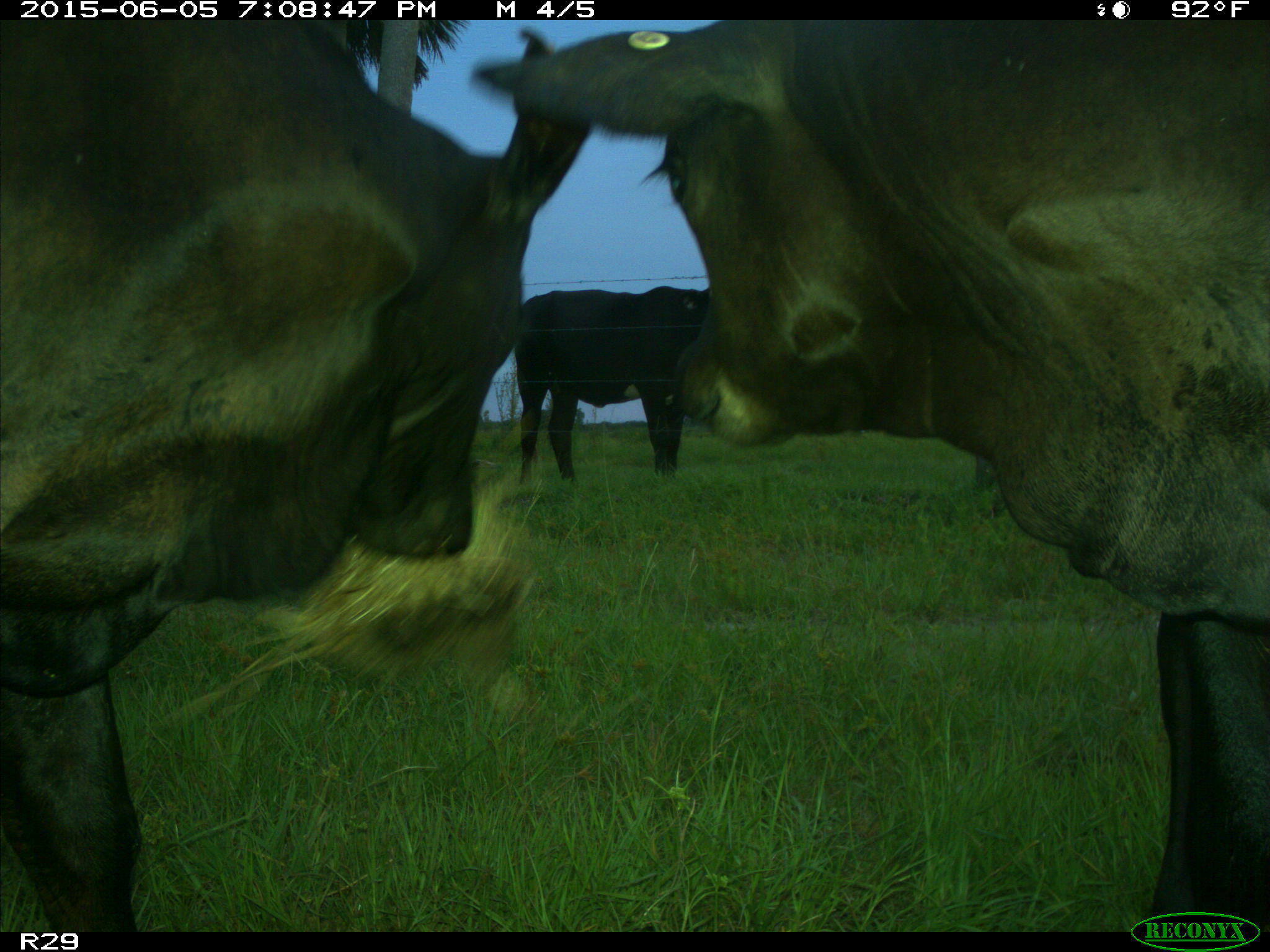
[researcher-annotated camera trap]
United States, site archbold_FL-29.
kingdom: Animalia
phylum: Chordata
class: Mammalia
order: Artiodactyla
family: Bovidae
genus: Bos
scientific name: Bos taurus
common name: domestic cow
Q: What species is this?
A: Bos taurus (domestic cow).